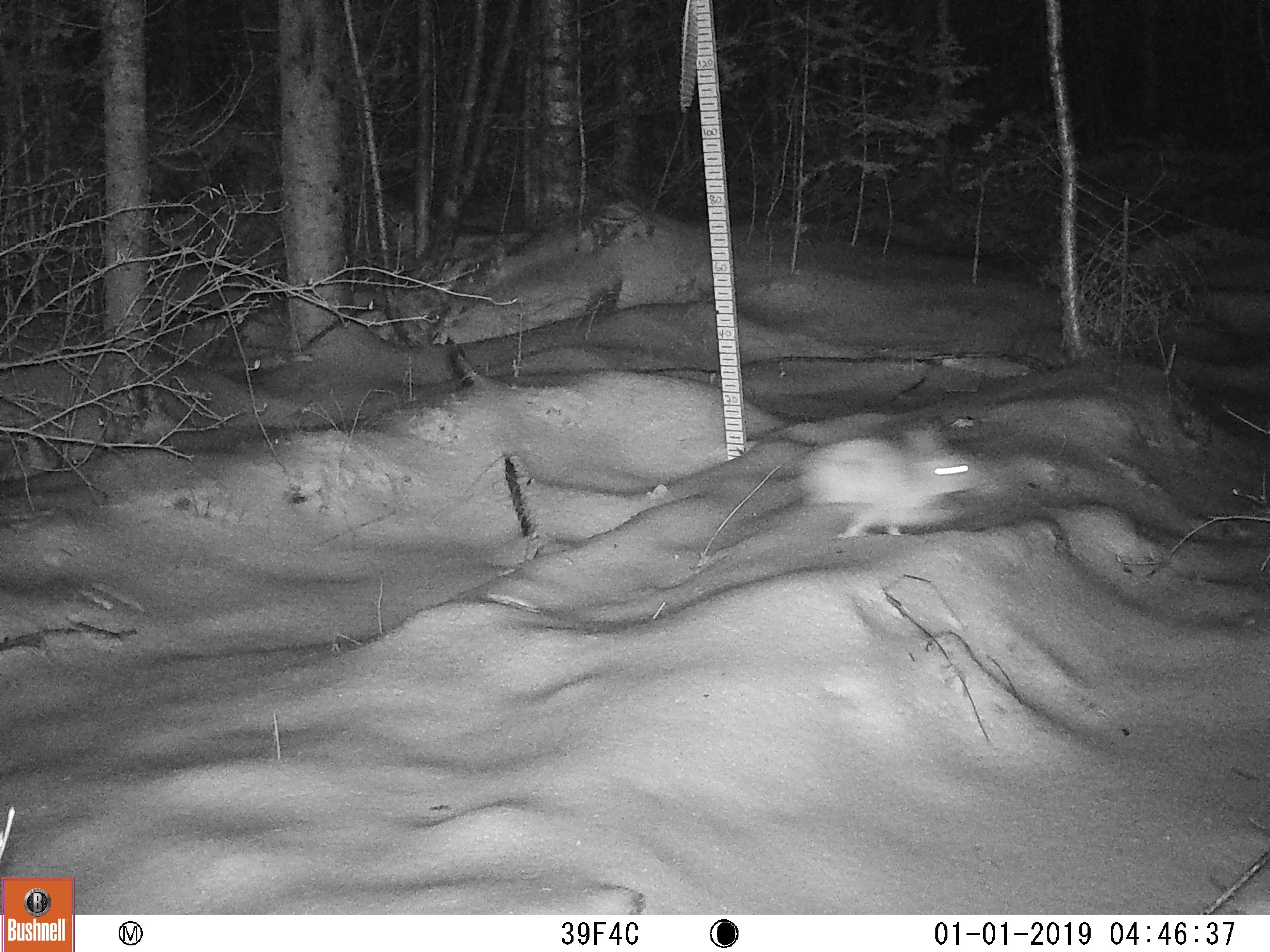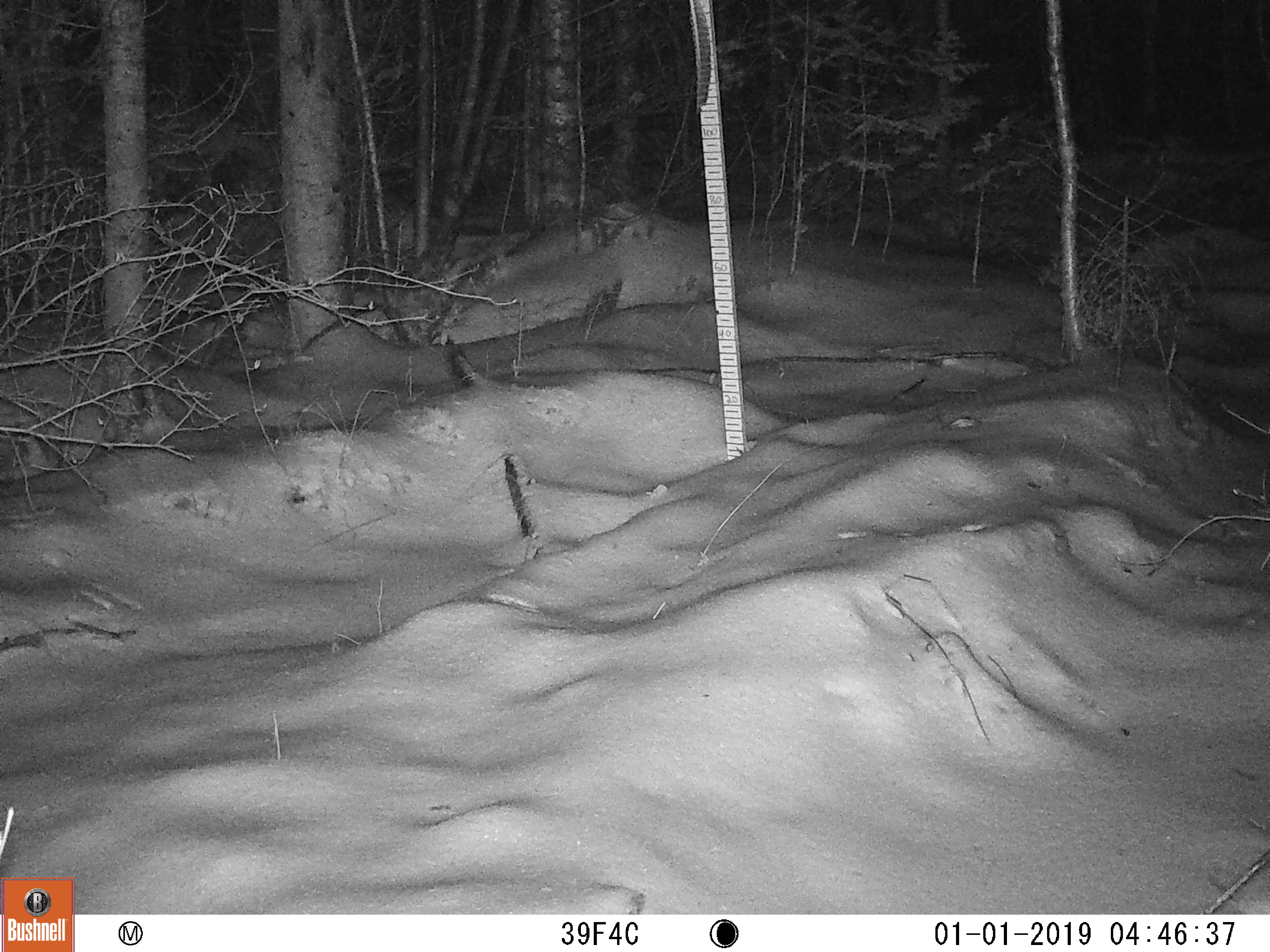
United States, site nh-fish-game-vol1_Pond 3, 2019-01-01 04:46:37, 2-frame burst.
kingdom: Animalia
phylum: Chordata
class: Mammalia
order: Lagomorpha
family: Leporidae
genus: Lepus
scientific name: Lepus americanus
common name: snowshoe hare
Snowshoe hare (Lepus americanus).